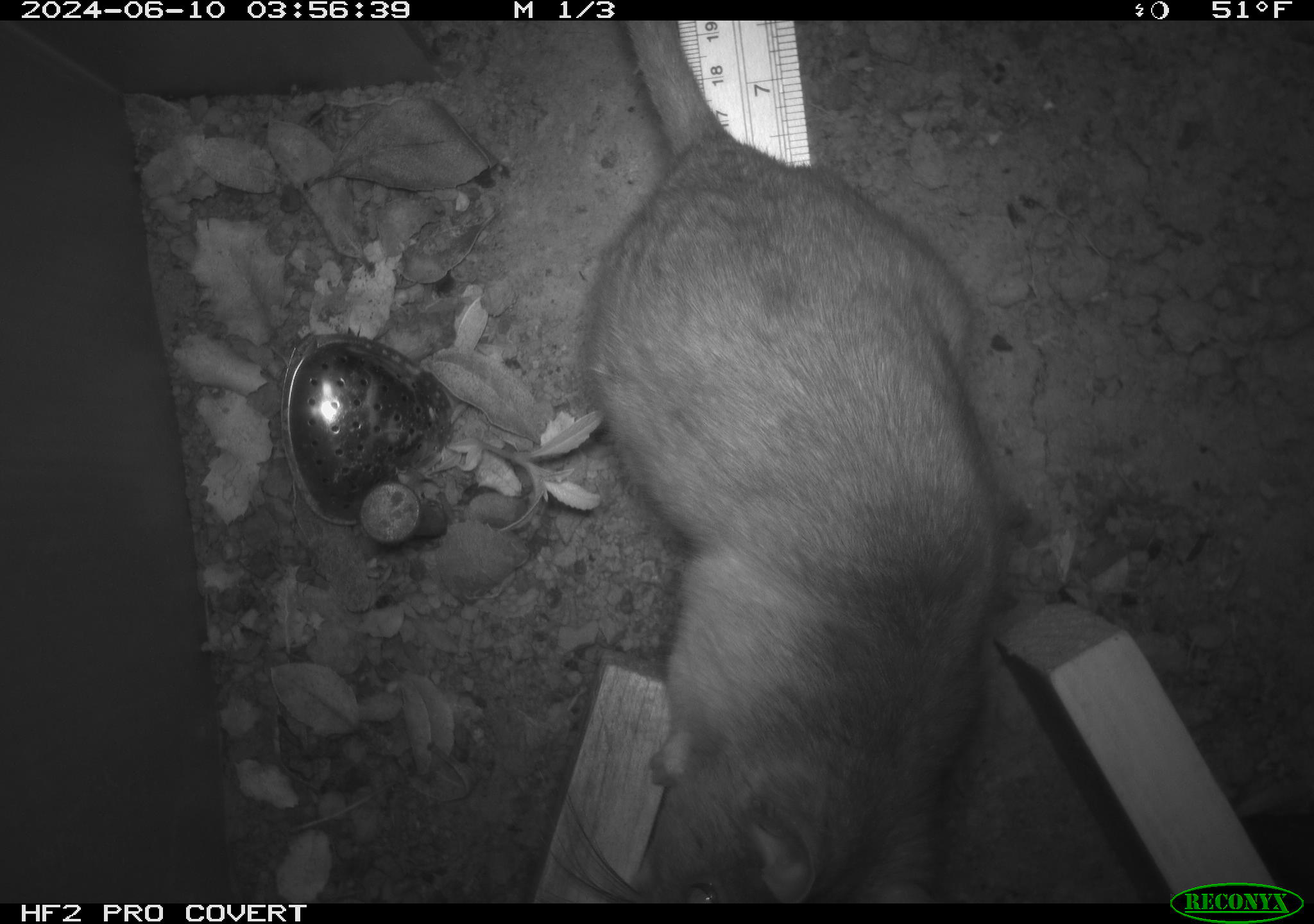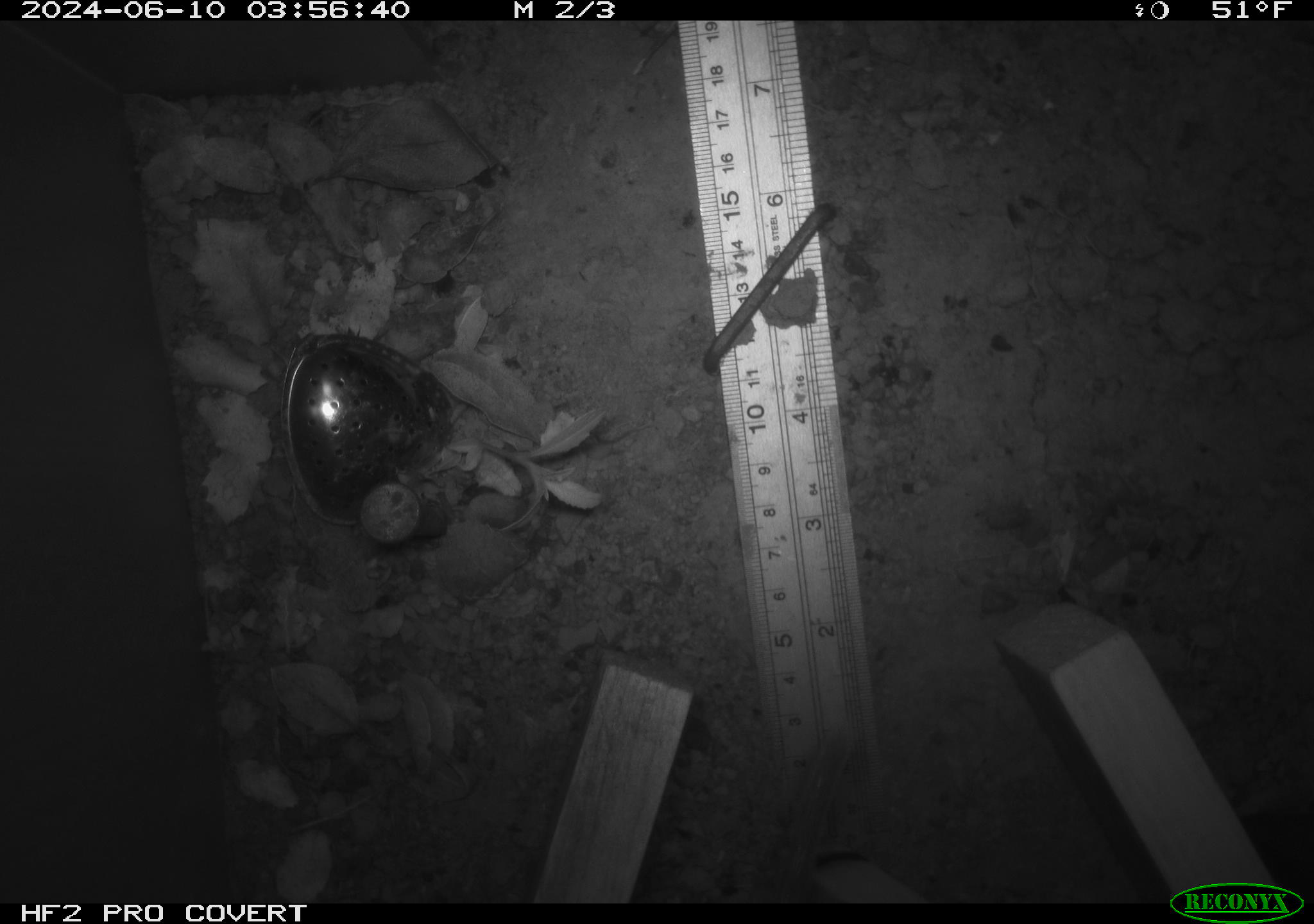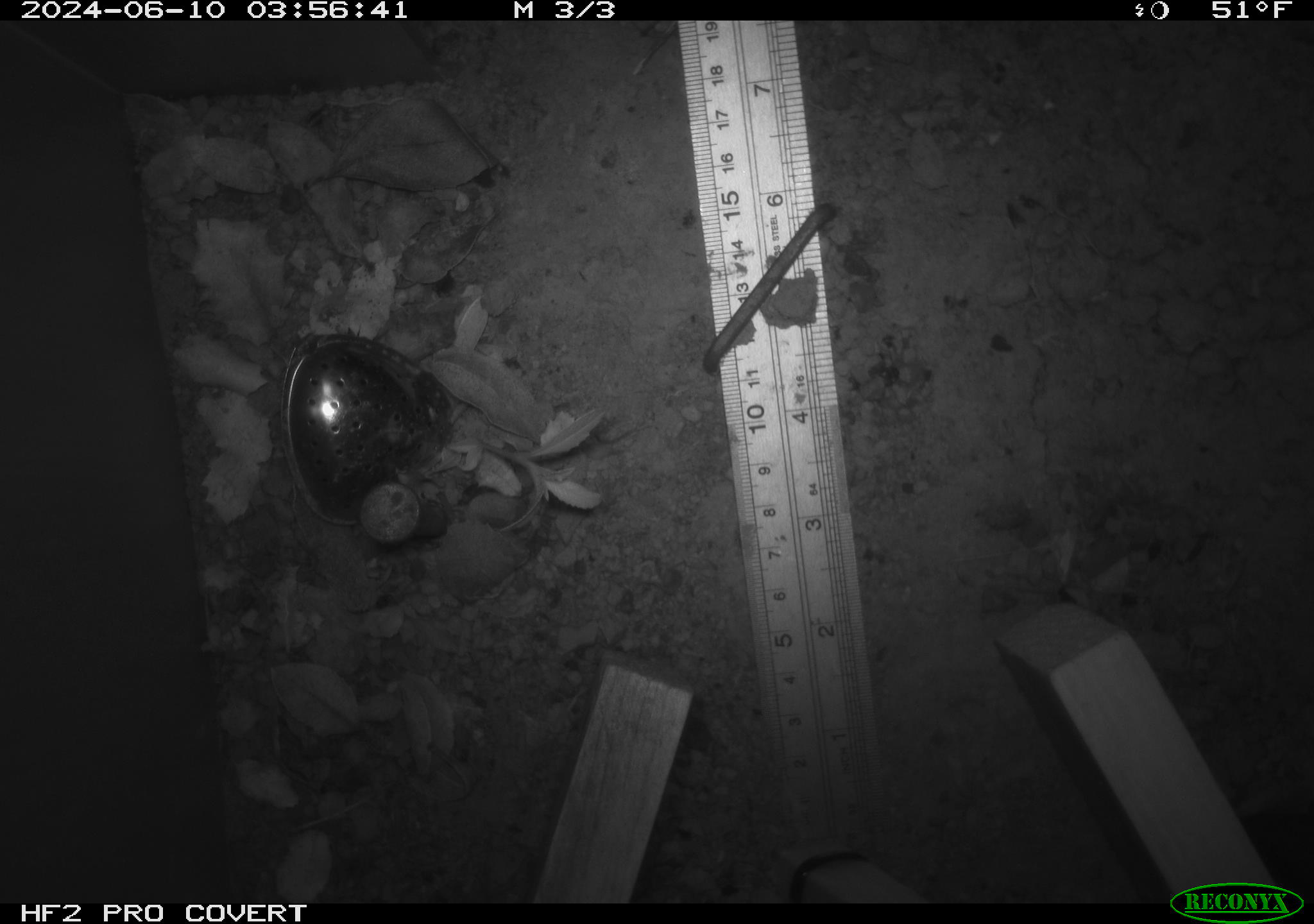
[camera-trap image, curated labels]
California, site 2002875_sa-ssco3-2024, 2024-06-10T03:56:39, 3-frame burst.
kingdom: Animalia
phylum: Chordata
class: Mammalia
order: Rodentia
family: Cricetidae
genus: Neotoma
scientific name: Neotoma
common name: pack rat or woodrat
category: neotoma species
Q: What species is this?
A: Neotoma species (pack rat or woodrat) (Neotoma).